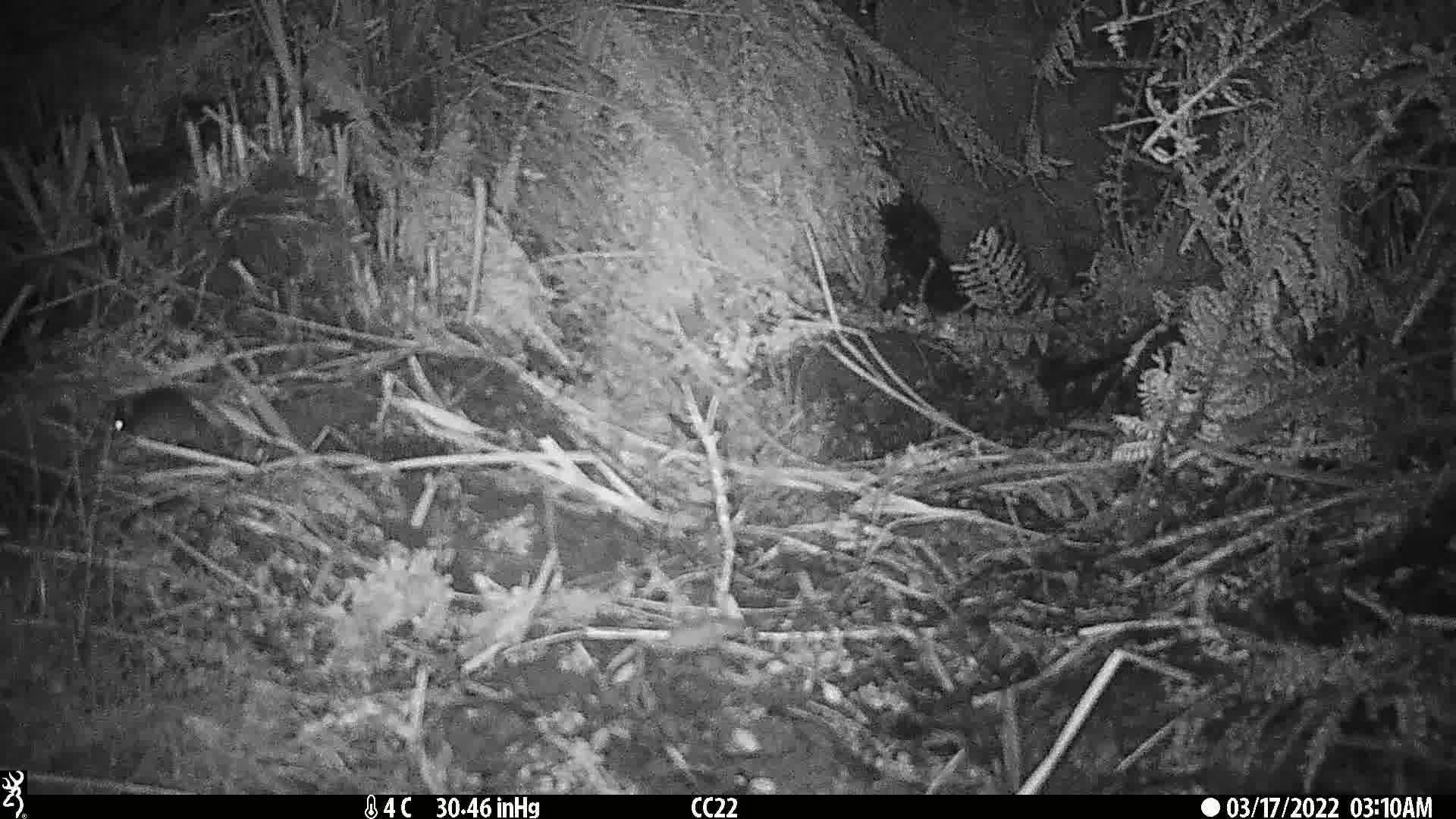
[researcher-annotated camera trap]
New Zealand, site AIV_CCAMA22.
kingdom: Animalia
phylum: Chordata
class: Mammalia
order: Rodentia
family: Muridae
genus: Mus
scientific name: Mus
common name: mouse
Mouse (Mus).